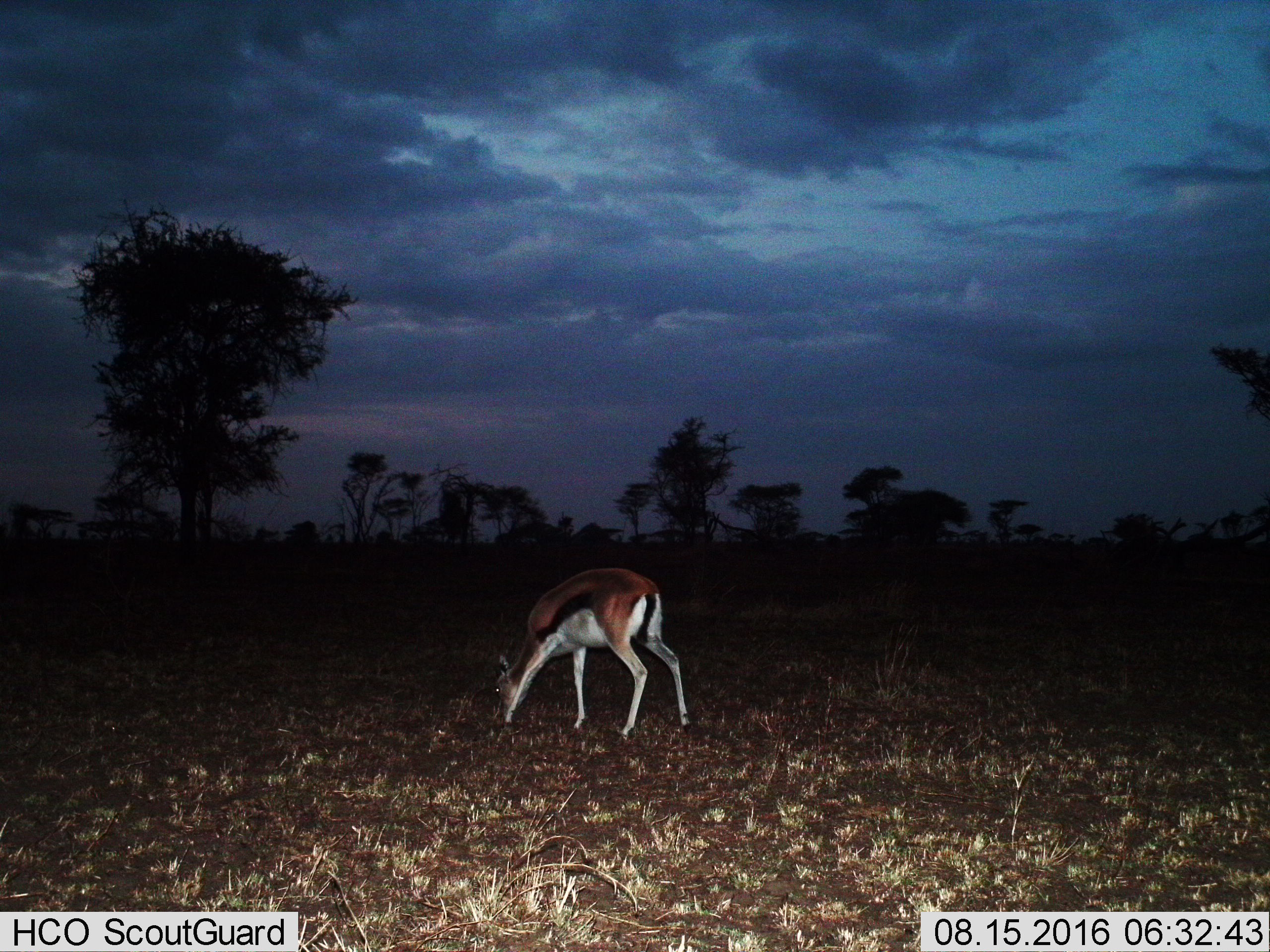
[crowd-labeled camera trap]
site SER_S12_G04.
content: unidentified animal